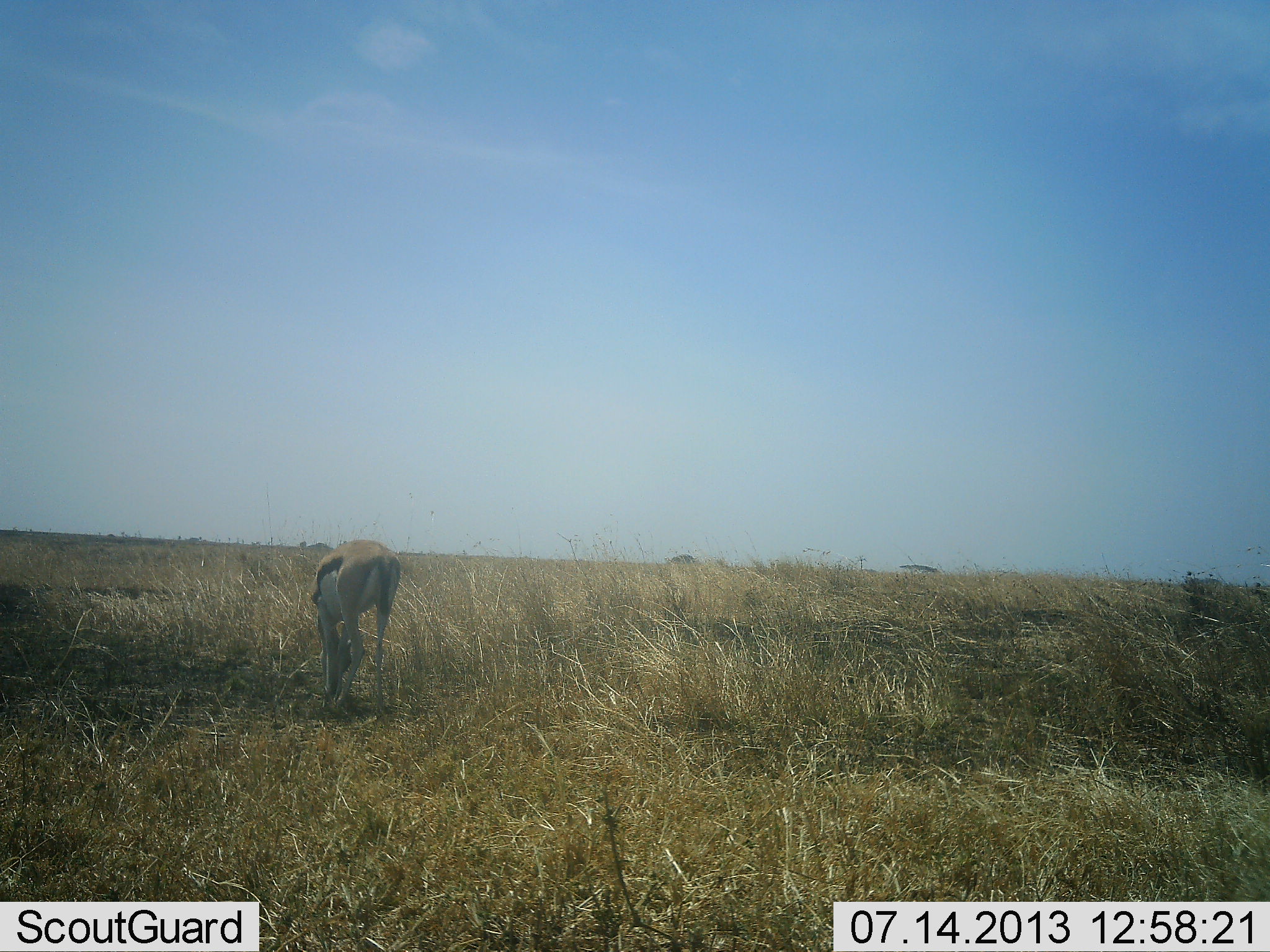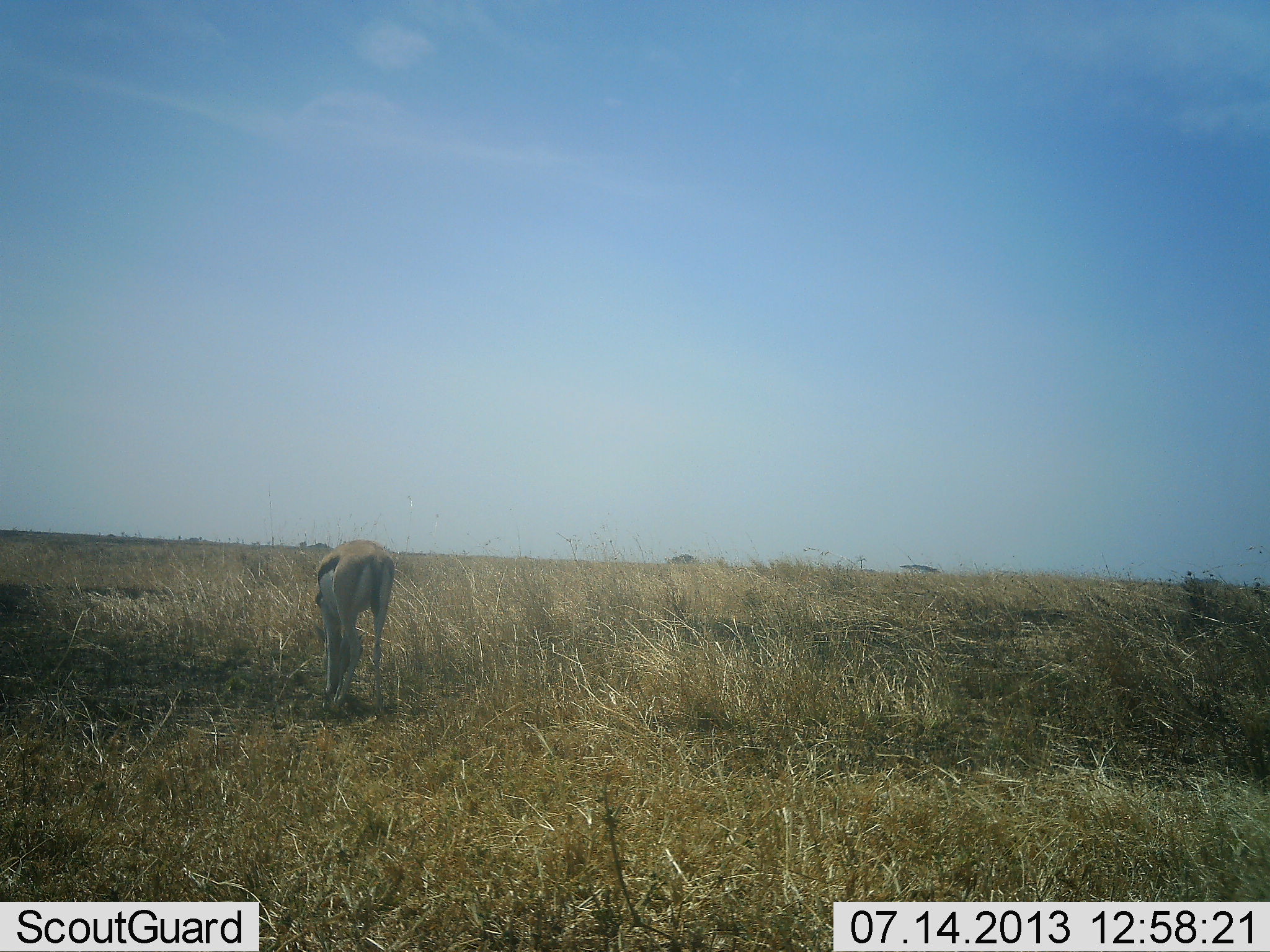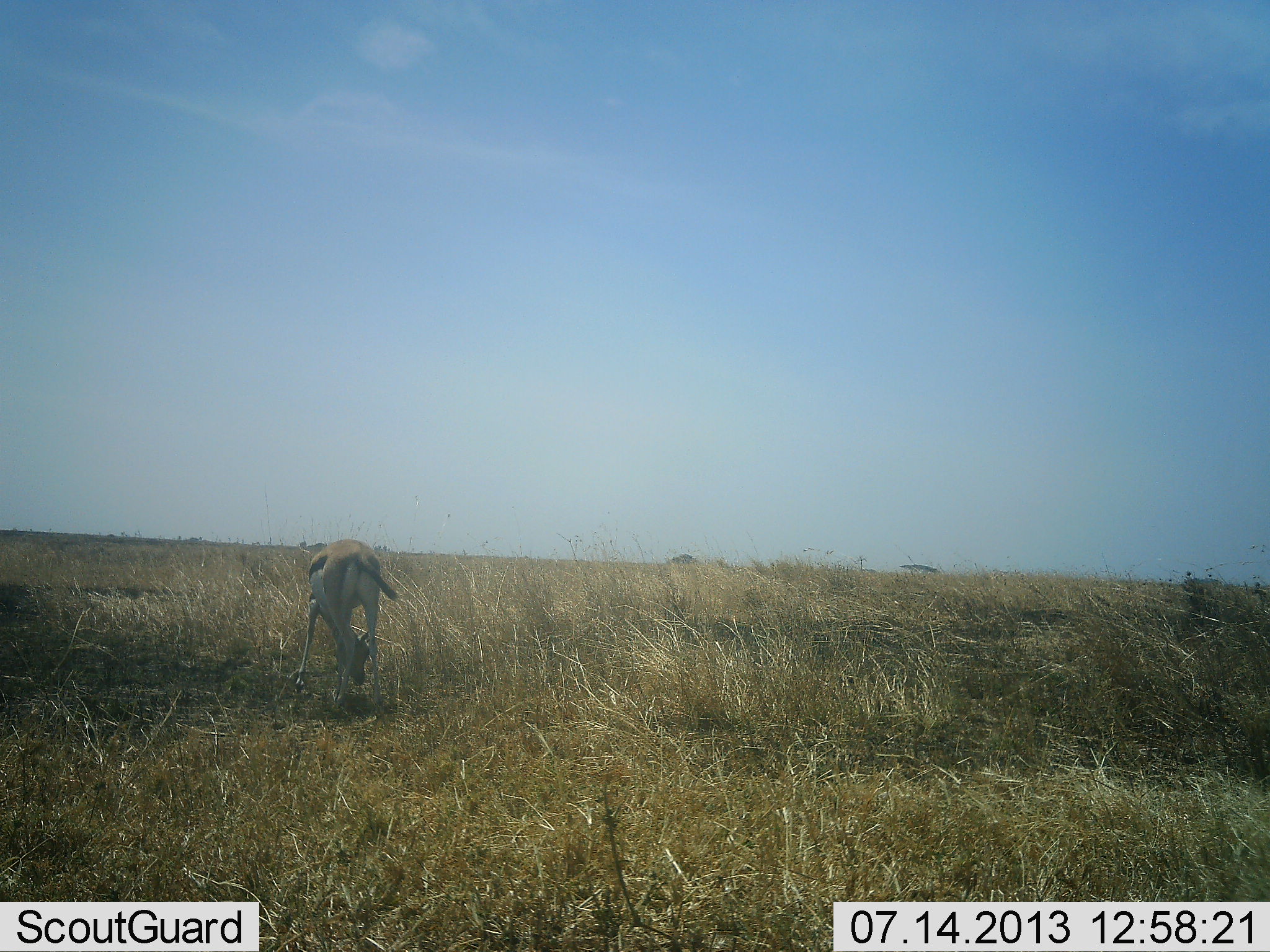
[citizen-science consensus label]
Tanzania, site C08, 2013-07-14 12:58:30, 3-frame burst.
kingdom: Animalia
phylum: Chordata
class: Mammalia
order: Artiodactyla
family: Bovidae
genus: Eudorcas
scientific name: Eudorcas thomsonii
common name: thomson's gazelle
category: gazellethomsons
Gazellethomsons (thomson's gazelle) (Eudorcas thomsonii), count 1. Behavior (volunteer vote fractions): standing 12%, resting 0%, moving 0%, interacting 0%. Young present (vote fraction): 0%. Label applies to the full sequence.